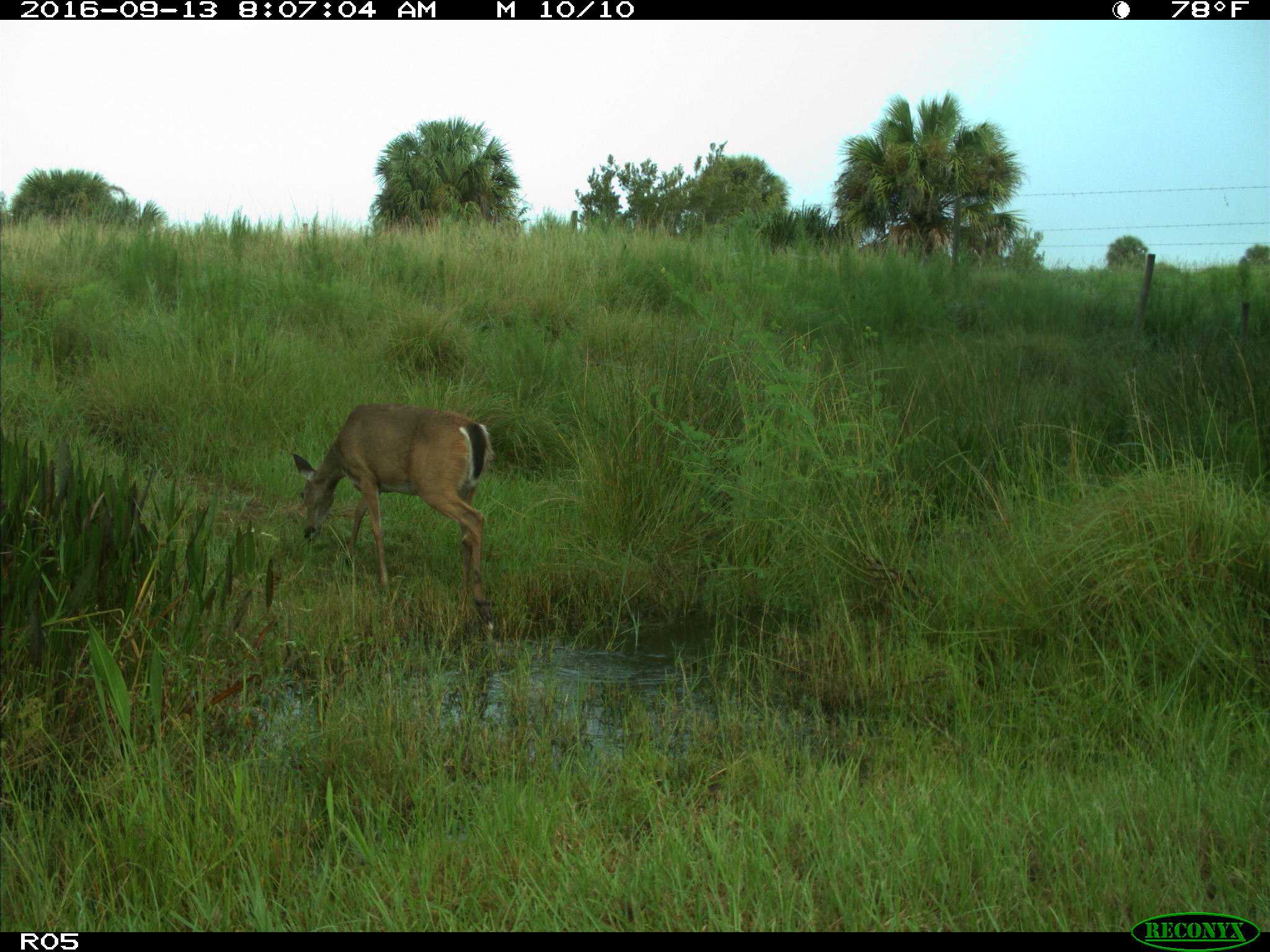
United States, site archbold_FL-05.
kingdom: Animalia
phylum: Chordata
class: Mammalia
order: Artiodactyla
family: Cervidae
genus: Odocoileus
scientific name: Odocoileus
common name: deer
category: unidentified deer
Unidentified deer (deer) (Odocoileus).